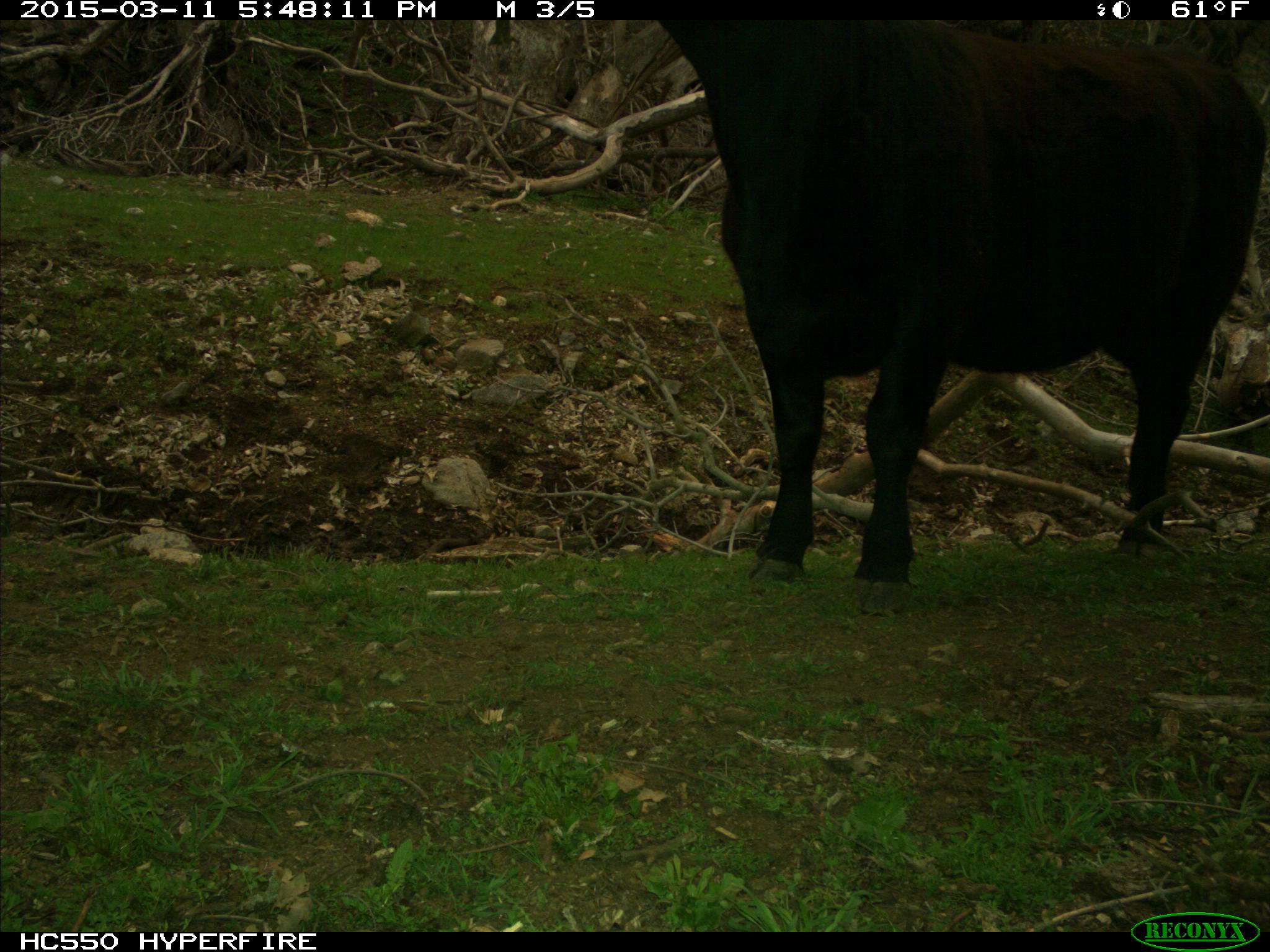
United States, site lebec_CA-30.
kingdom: Animalia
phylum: Chordata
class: Mammalia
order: Artiodactyla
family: Bovidae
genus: Bos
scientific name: Bos taurus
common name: domestic cow